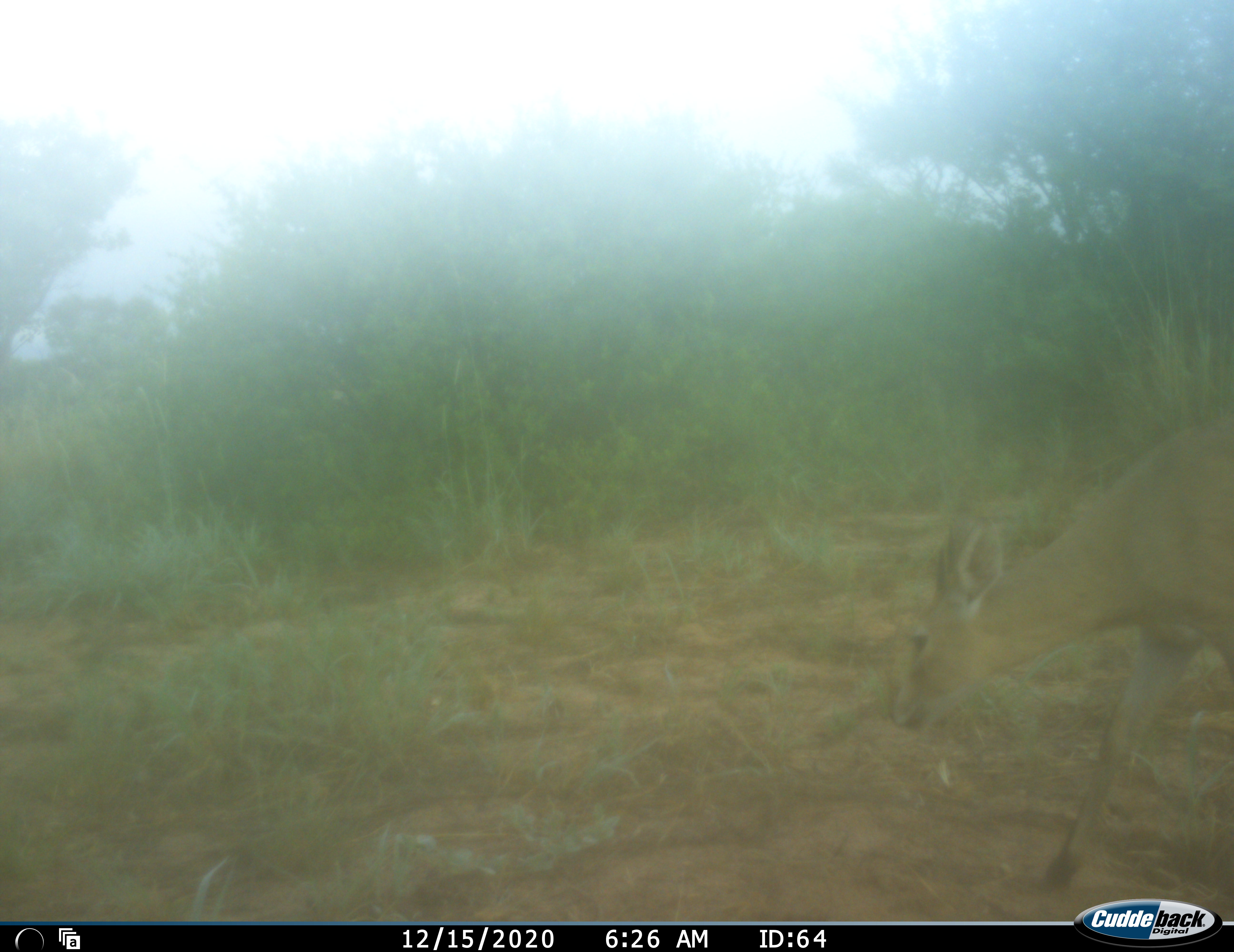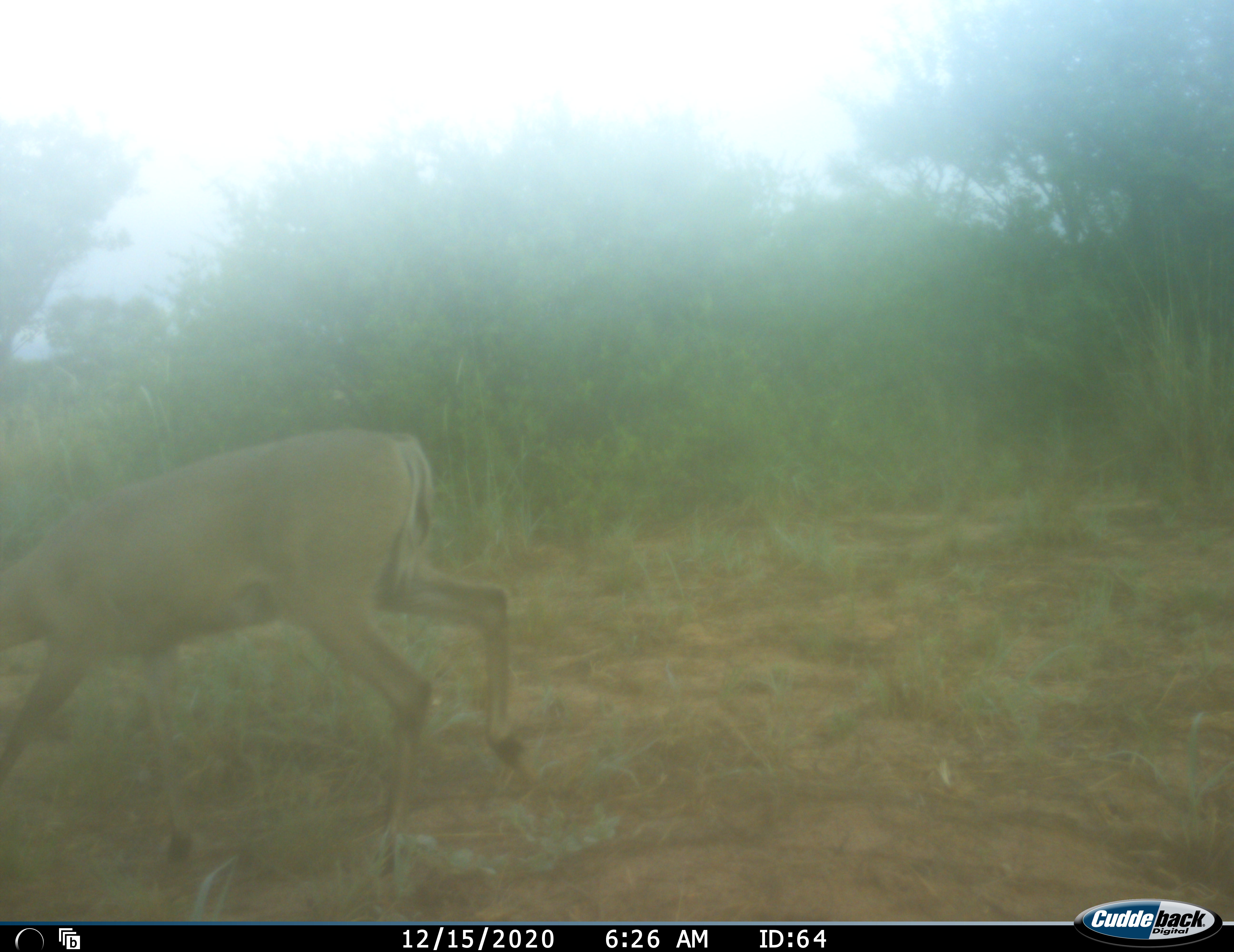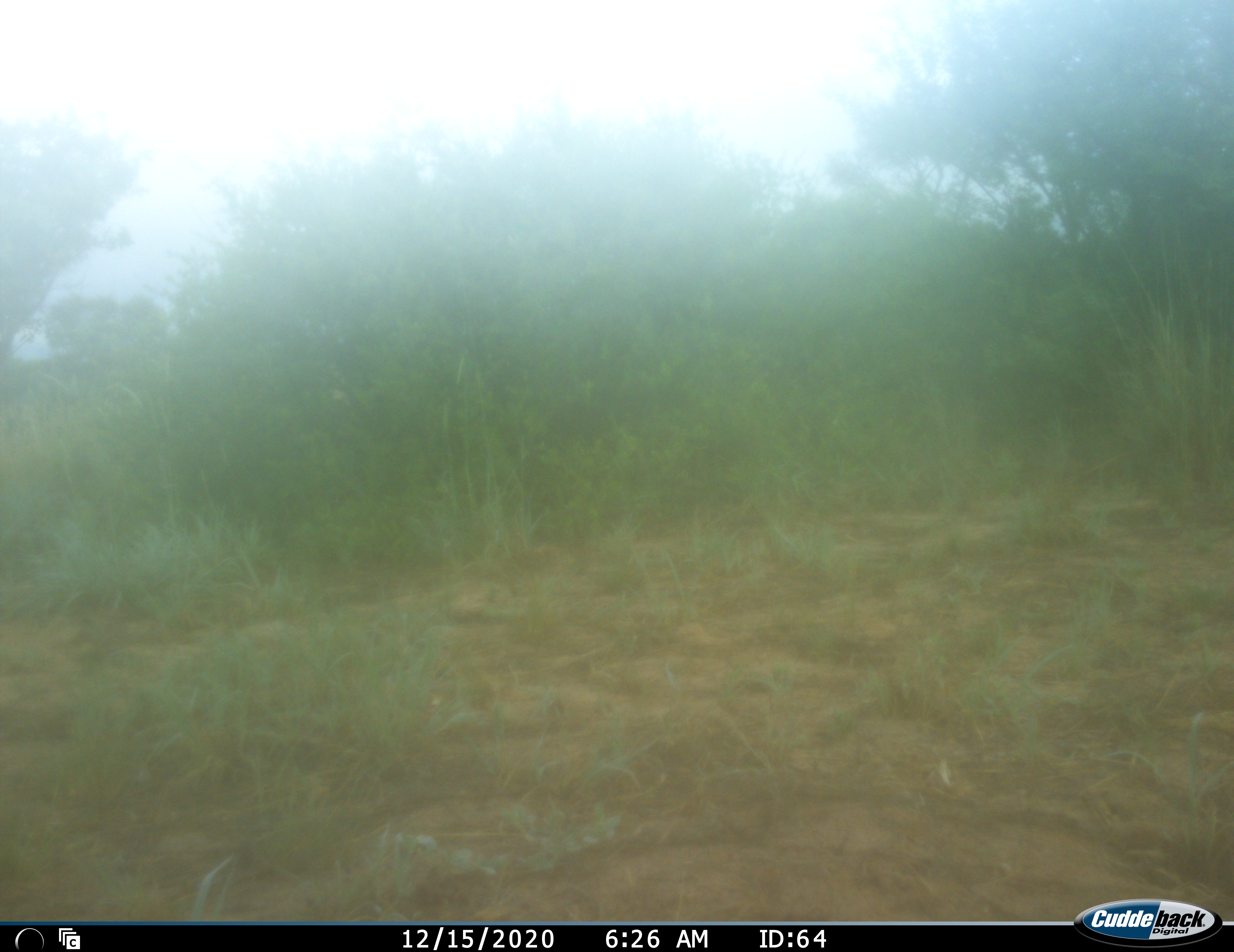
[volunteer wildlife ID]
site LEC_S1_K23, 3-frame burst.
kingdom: Animalia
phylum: Chordata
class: Mammalia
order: Artiodactyla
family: Bovidae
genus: Sylvicapra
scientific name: Sylvicapra grimmia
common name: common duiker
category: duikercommongrey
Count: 1.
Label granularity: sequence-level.